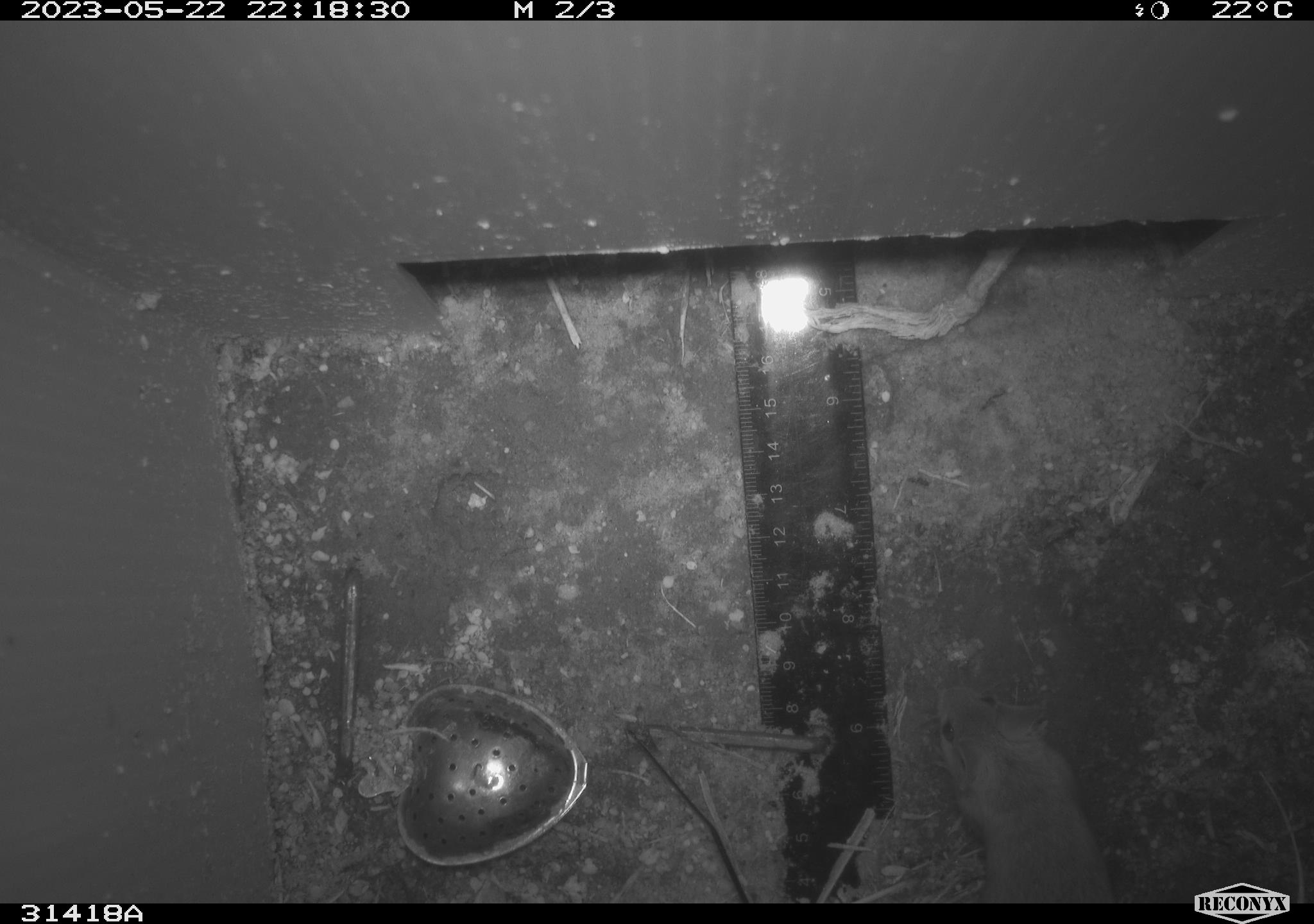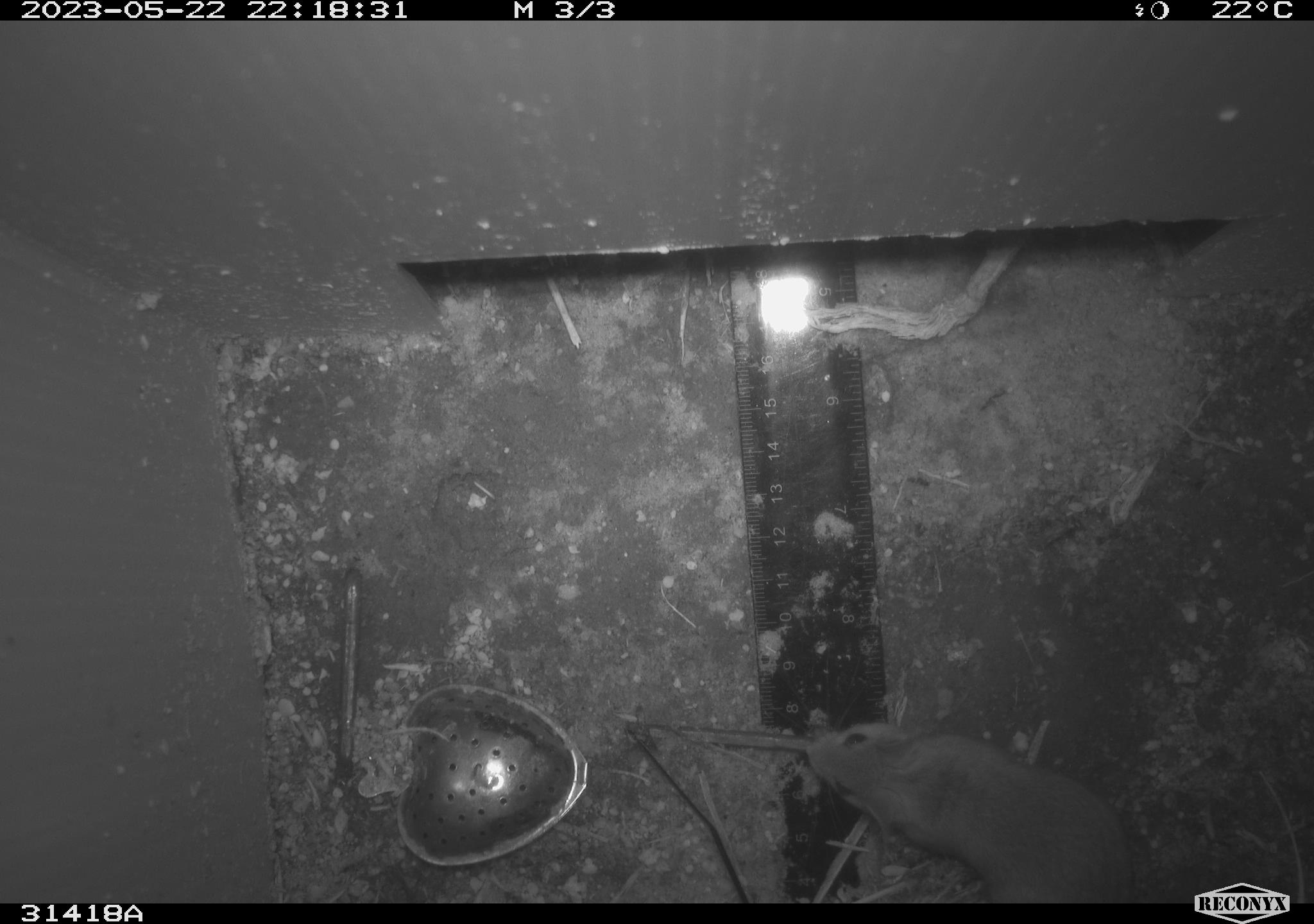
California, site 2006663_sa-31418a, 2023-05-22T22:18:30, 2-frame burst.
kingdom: Animalia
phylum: Chordata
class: Mammalia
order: Rodentia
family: Cricetidae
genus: Peromyscus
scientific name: Peromyscus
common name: deer mice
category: peromyscus species